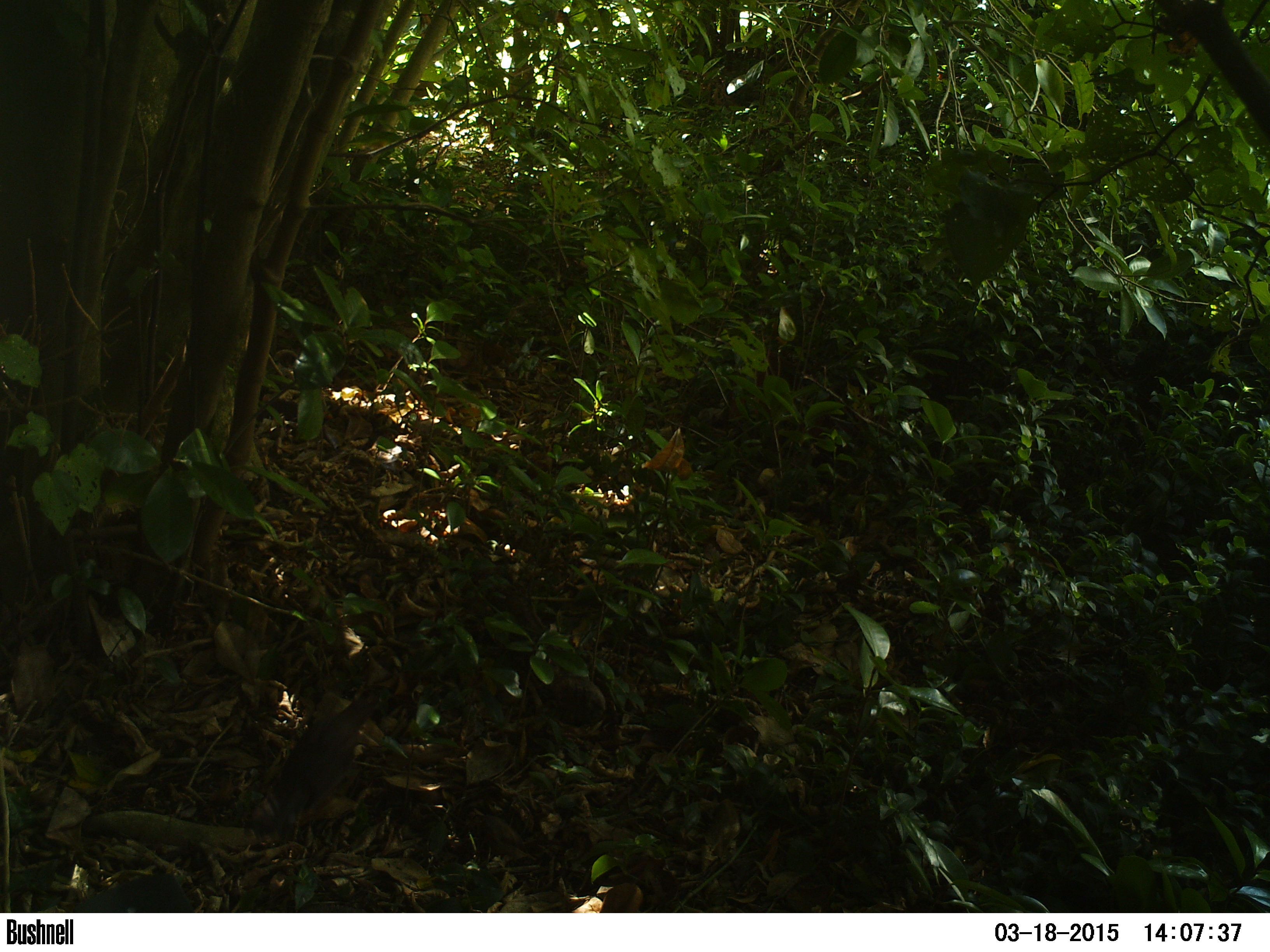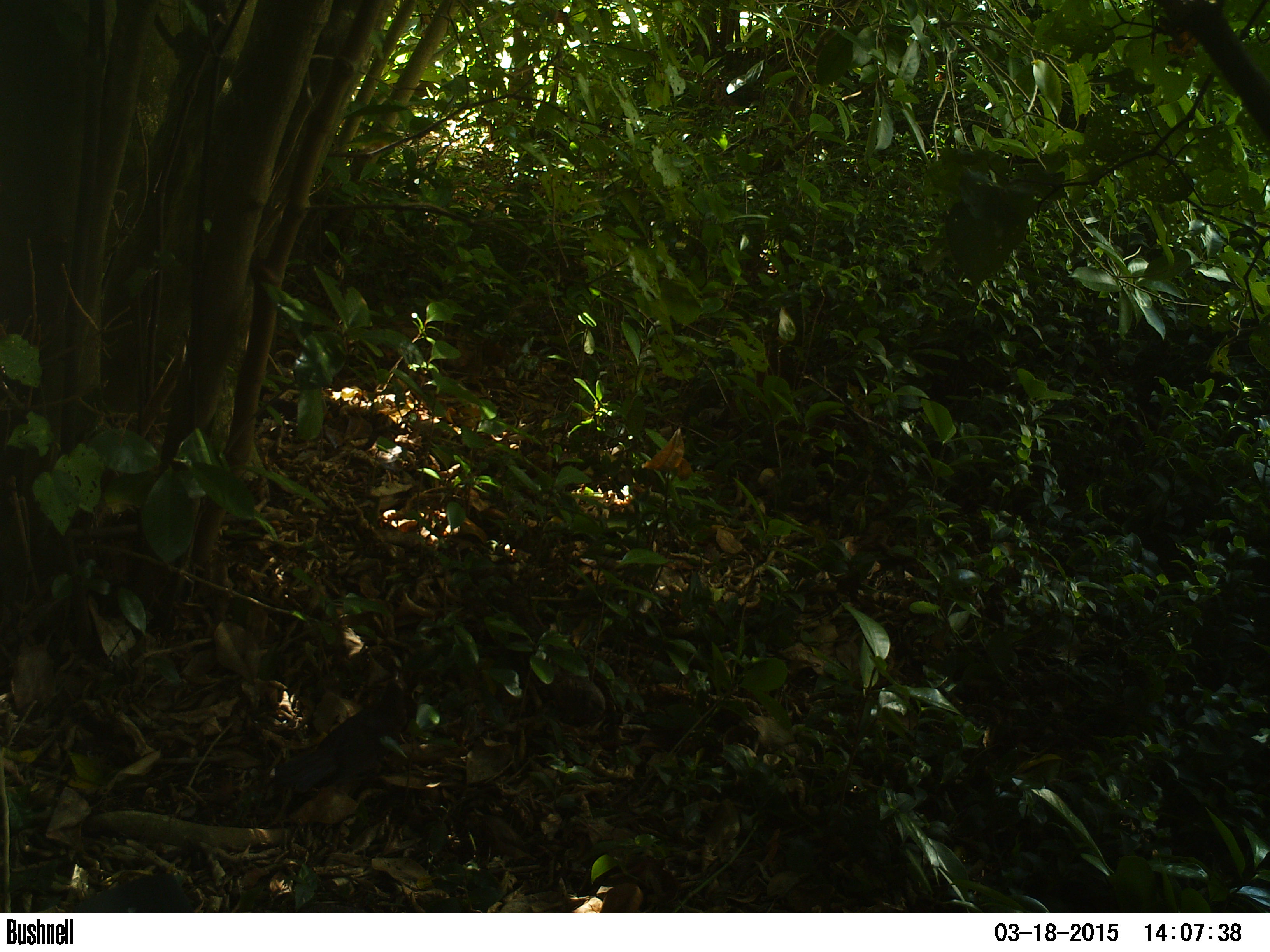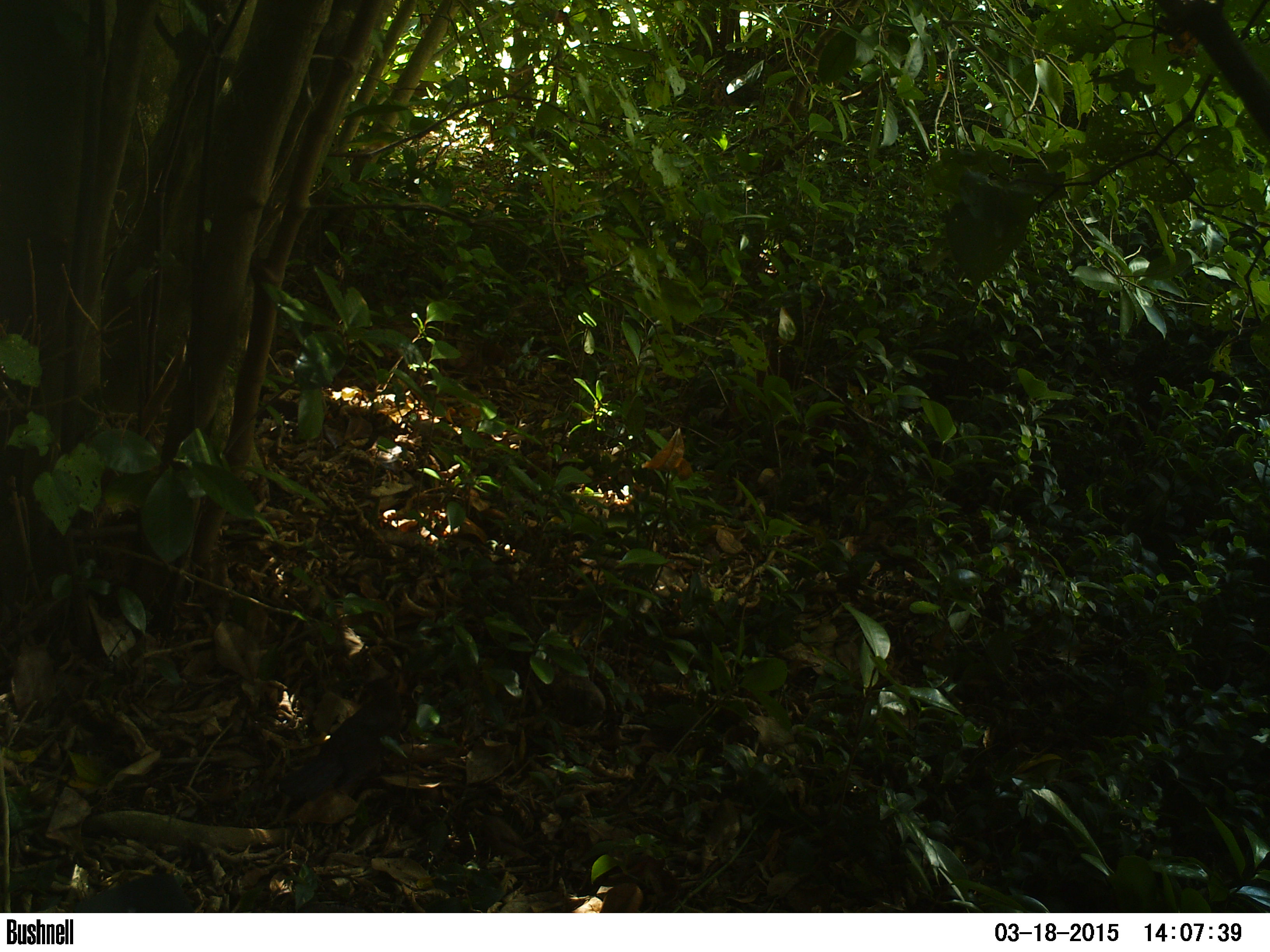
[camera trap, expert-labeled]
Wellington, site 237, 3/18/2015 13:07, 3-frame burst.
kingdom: Animalia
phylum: Chordata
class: Aves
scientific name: Aves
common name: bird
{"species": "bird (Aves)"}